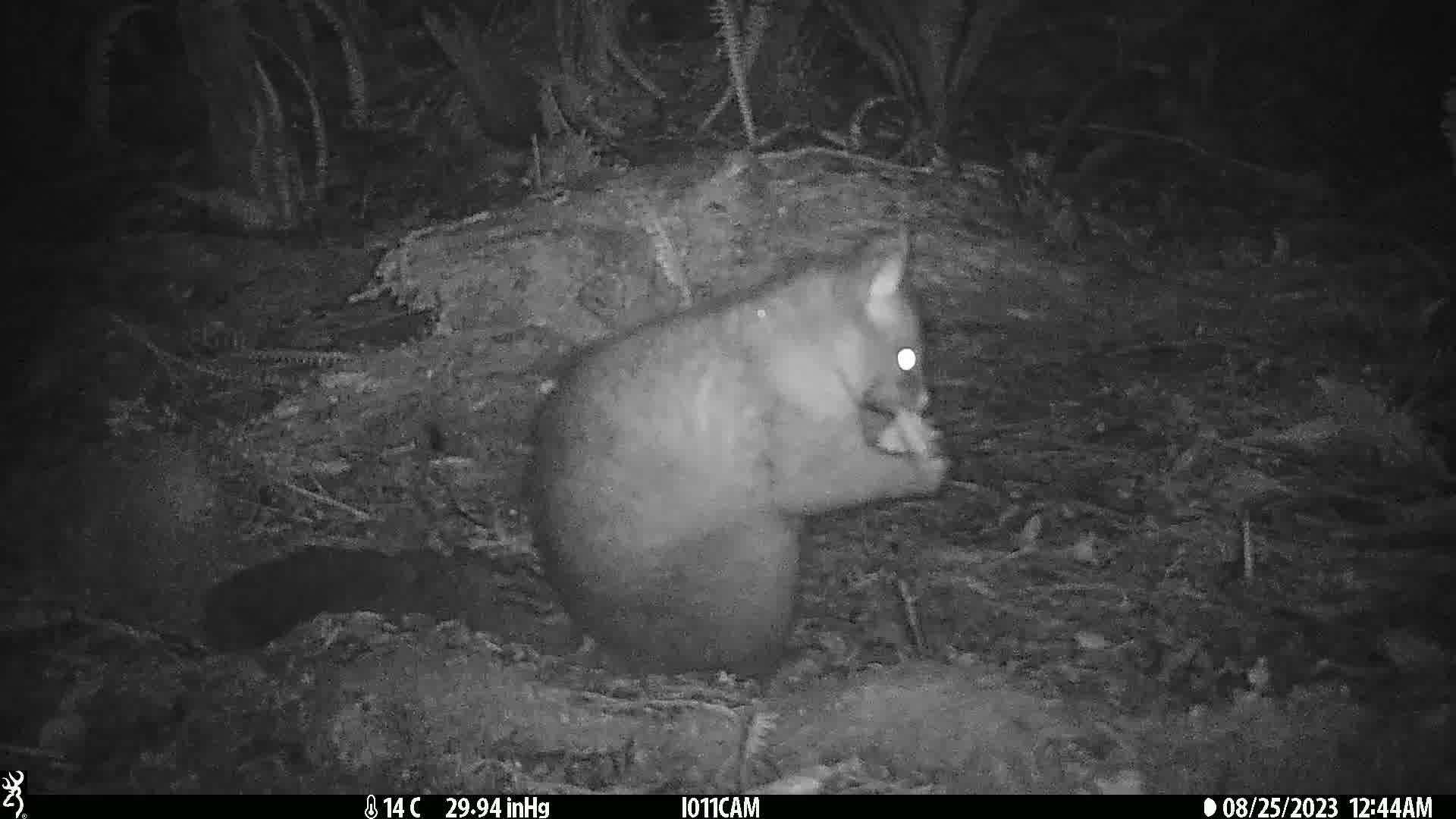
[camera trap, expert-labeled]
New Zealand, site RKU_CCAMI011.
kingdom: Animalia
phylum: Chordata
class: Mammalia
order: Diprotodontia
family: Phalangeridae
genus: Trichosurus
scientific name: Trichosurus vulpecula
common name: common brushtail possum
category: possum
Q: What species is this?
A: Possum (common brushtail possum) (Trichosurus vulpecula).